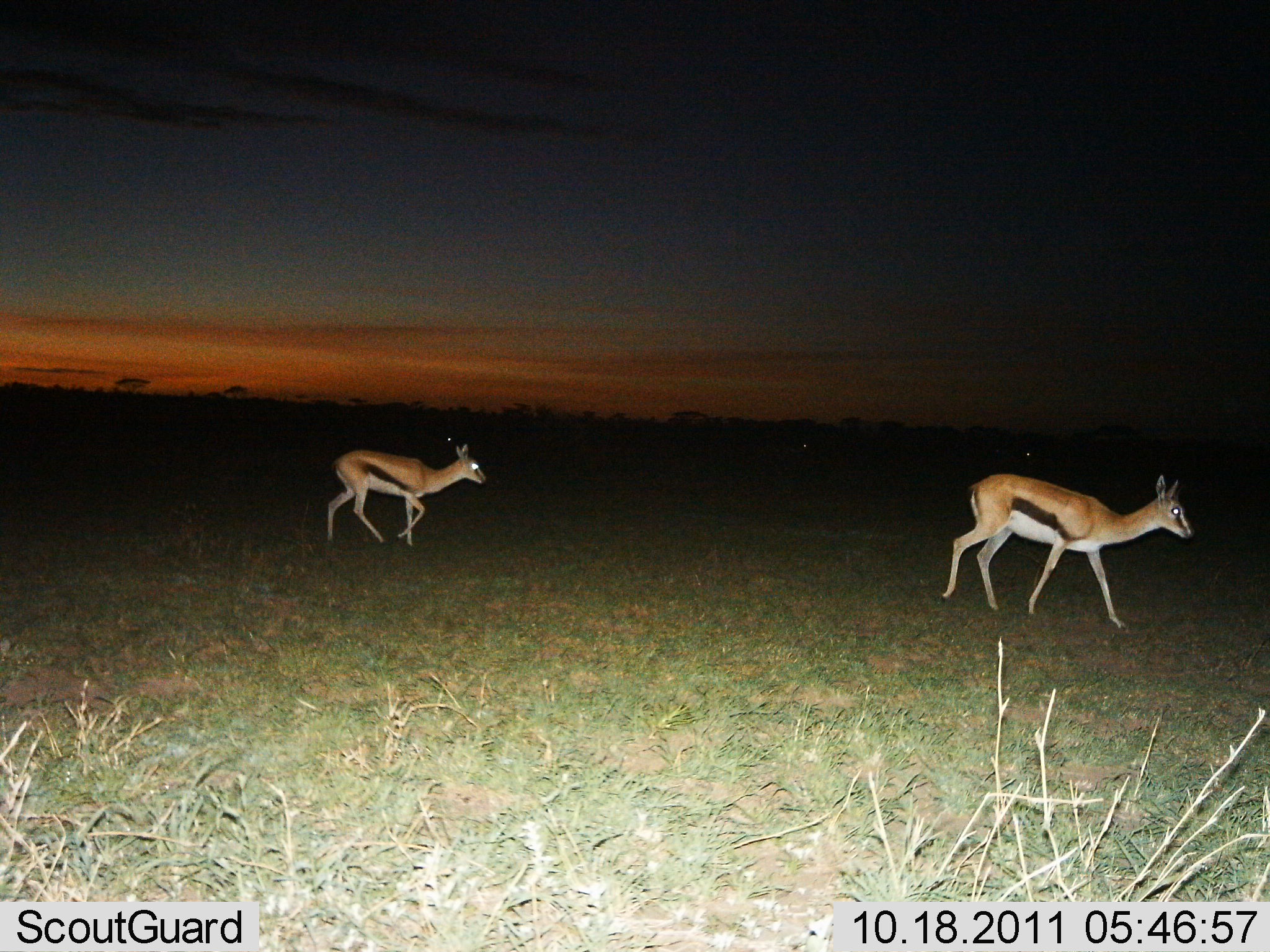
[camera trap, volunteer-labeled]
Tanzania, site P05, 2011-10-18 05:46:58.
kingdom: Animalia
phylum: Chordata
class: Mammalia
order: Artiodactyla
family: Bovidae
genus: Eudorcas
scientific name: Eudorcas thomsonii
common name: thomson's gazelle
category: gazellethomsons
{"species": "gazellethomsons (thomson's gazelle) (Eudorcas thomsonii)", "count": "2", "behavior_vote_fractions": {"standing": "0%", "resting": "0%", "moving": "91%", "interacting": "0%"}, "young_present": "9%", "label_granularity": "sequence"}